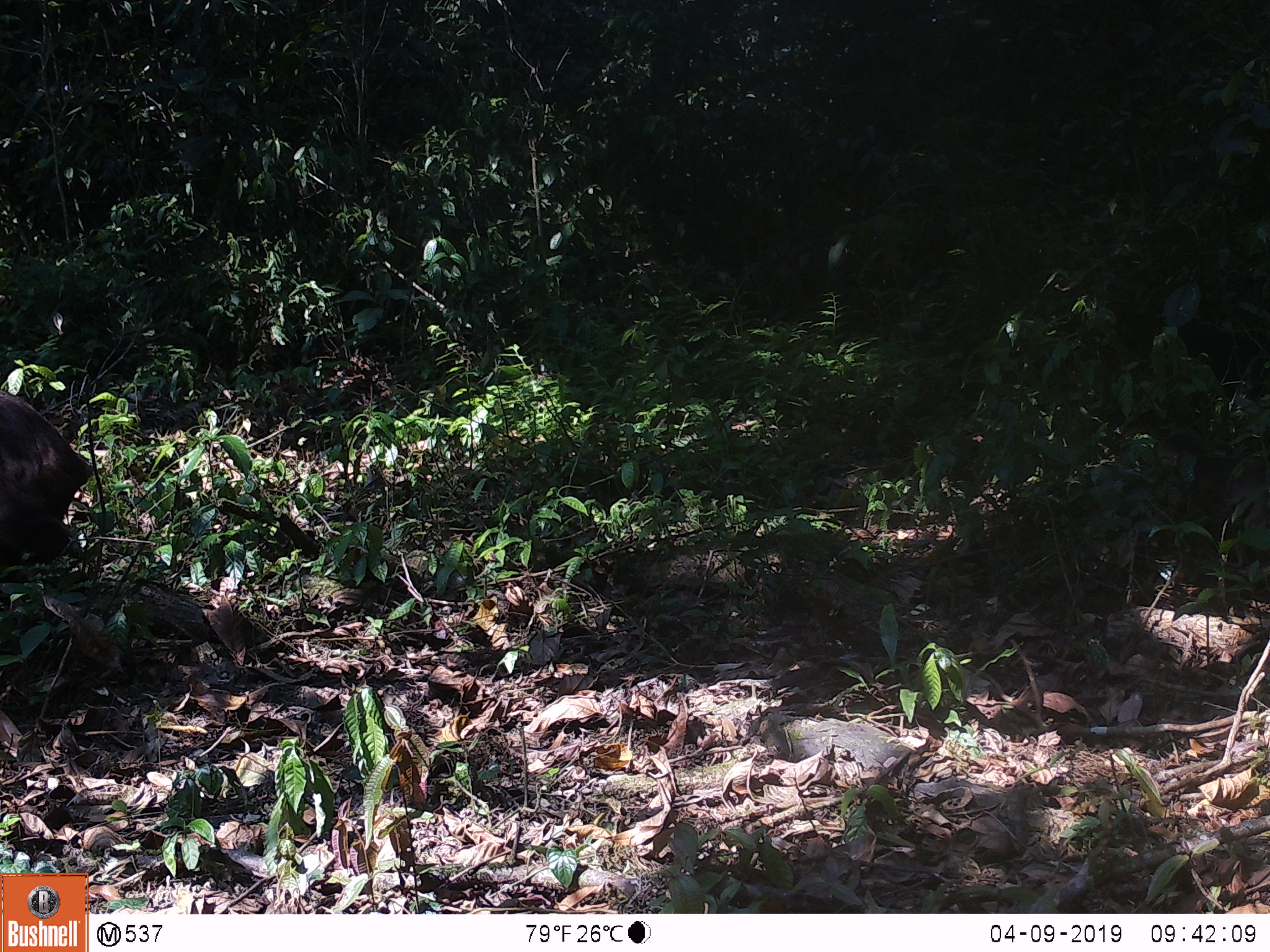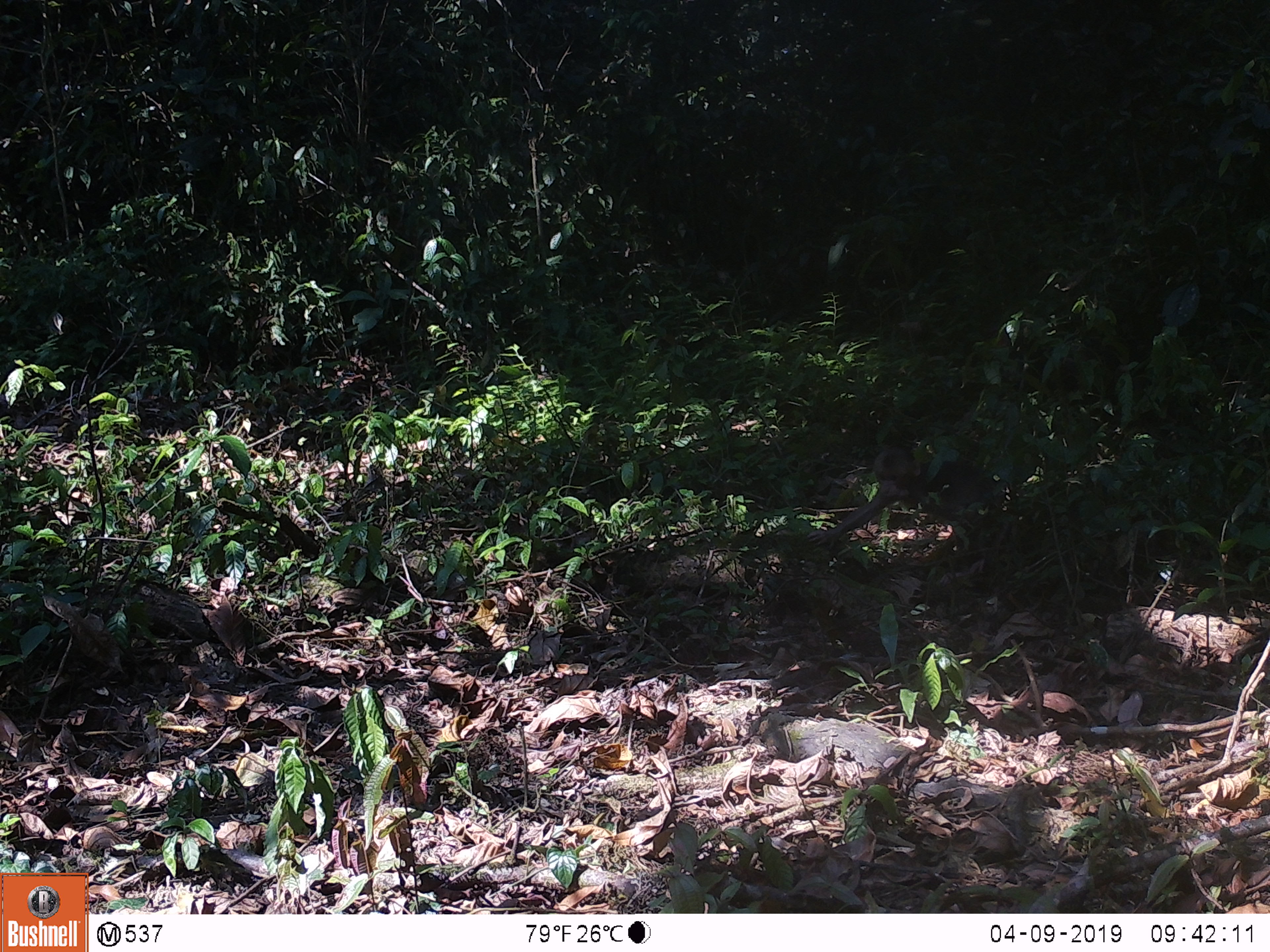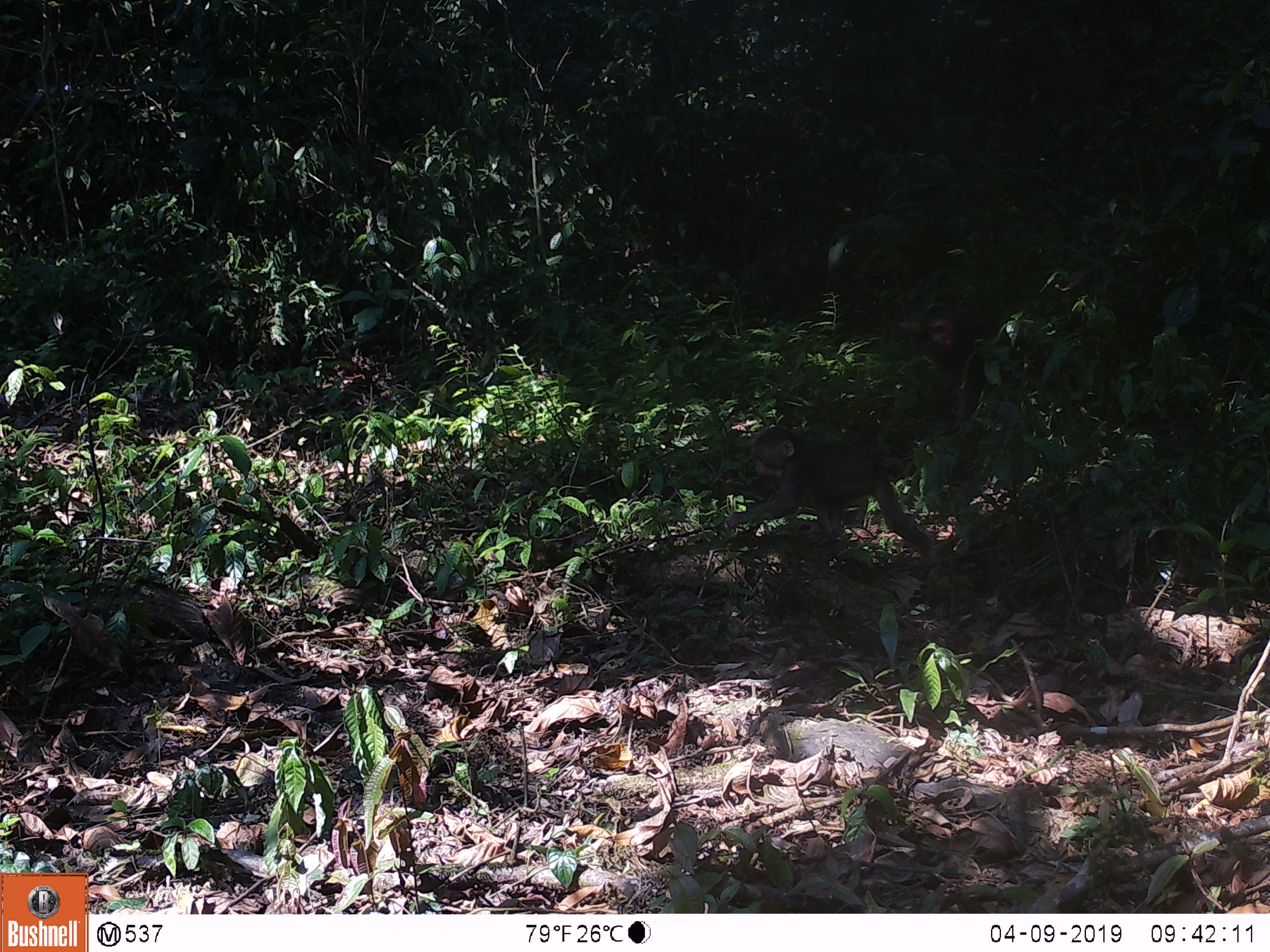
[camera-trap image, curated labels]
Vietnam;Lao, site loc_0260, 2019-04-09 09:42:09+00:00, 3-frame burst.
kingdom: Animalia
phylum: Chordata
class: Mammalia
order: Primates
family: Cercopithecidae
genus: Macaca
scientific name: Macaca arctoides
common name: stump-tailed macaque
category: stump tailed macaque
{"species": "stump tailed macaque (stump-tailed macaque) (Macaca arctoides)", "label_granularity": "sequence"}